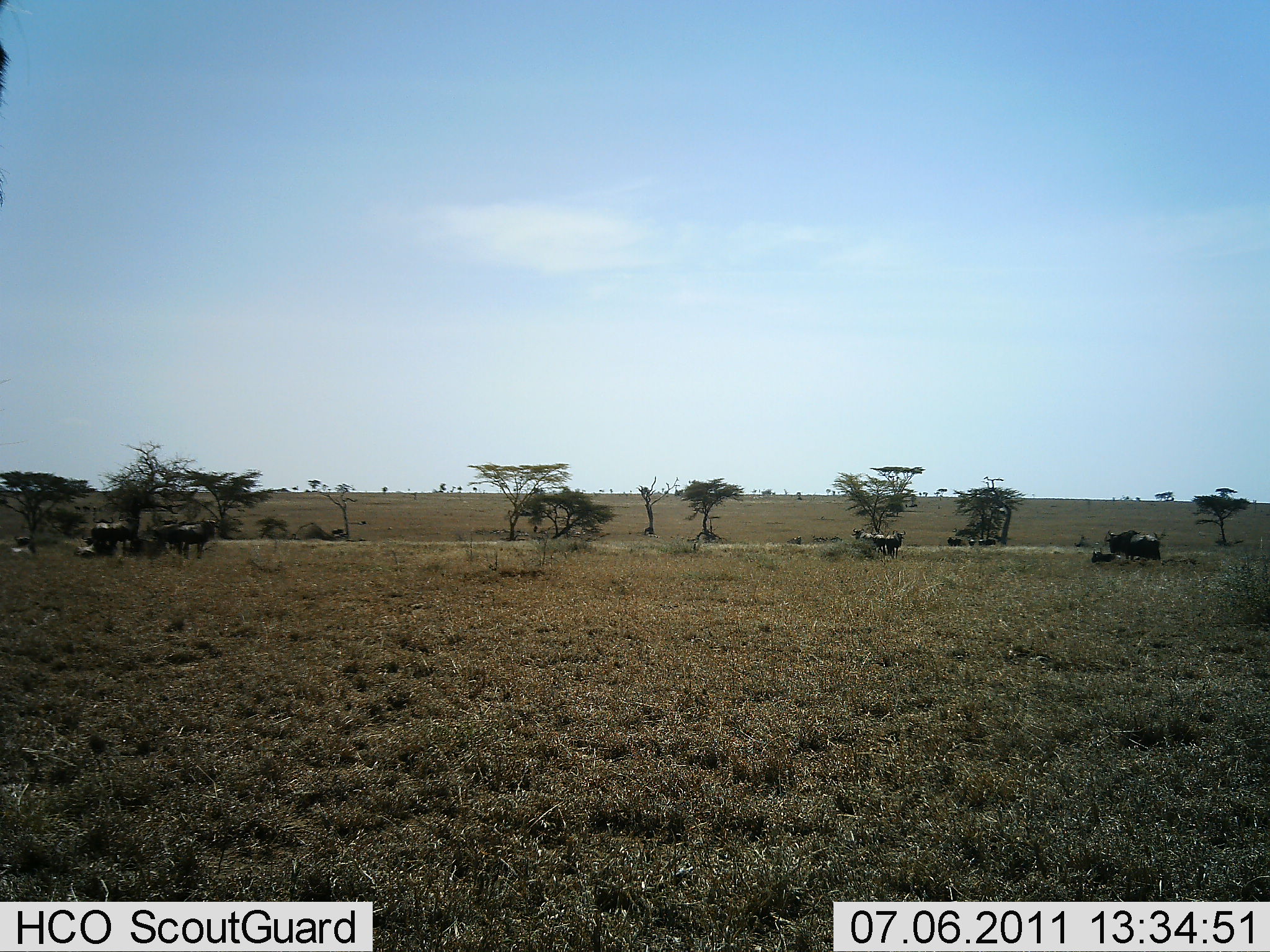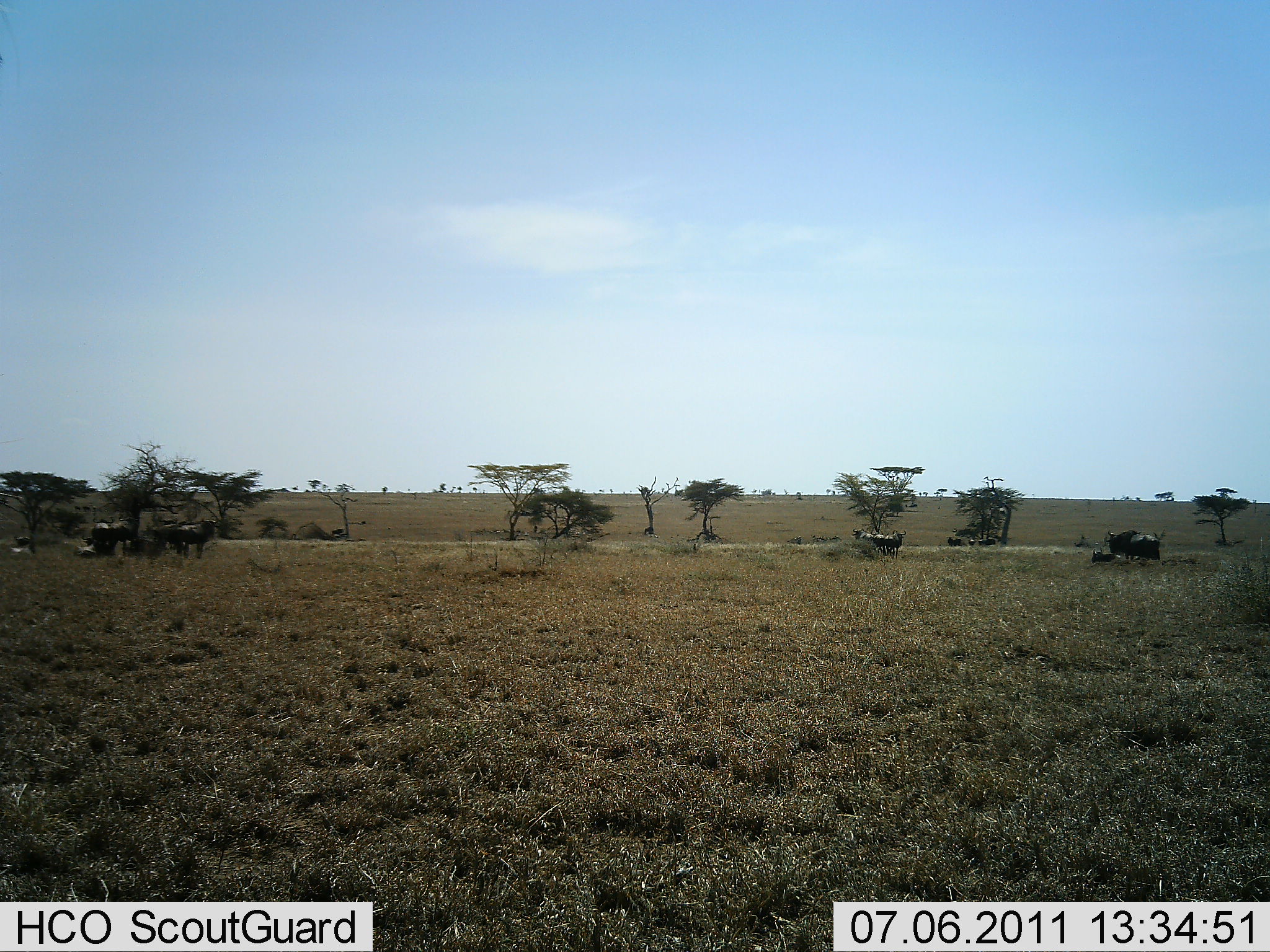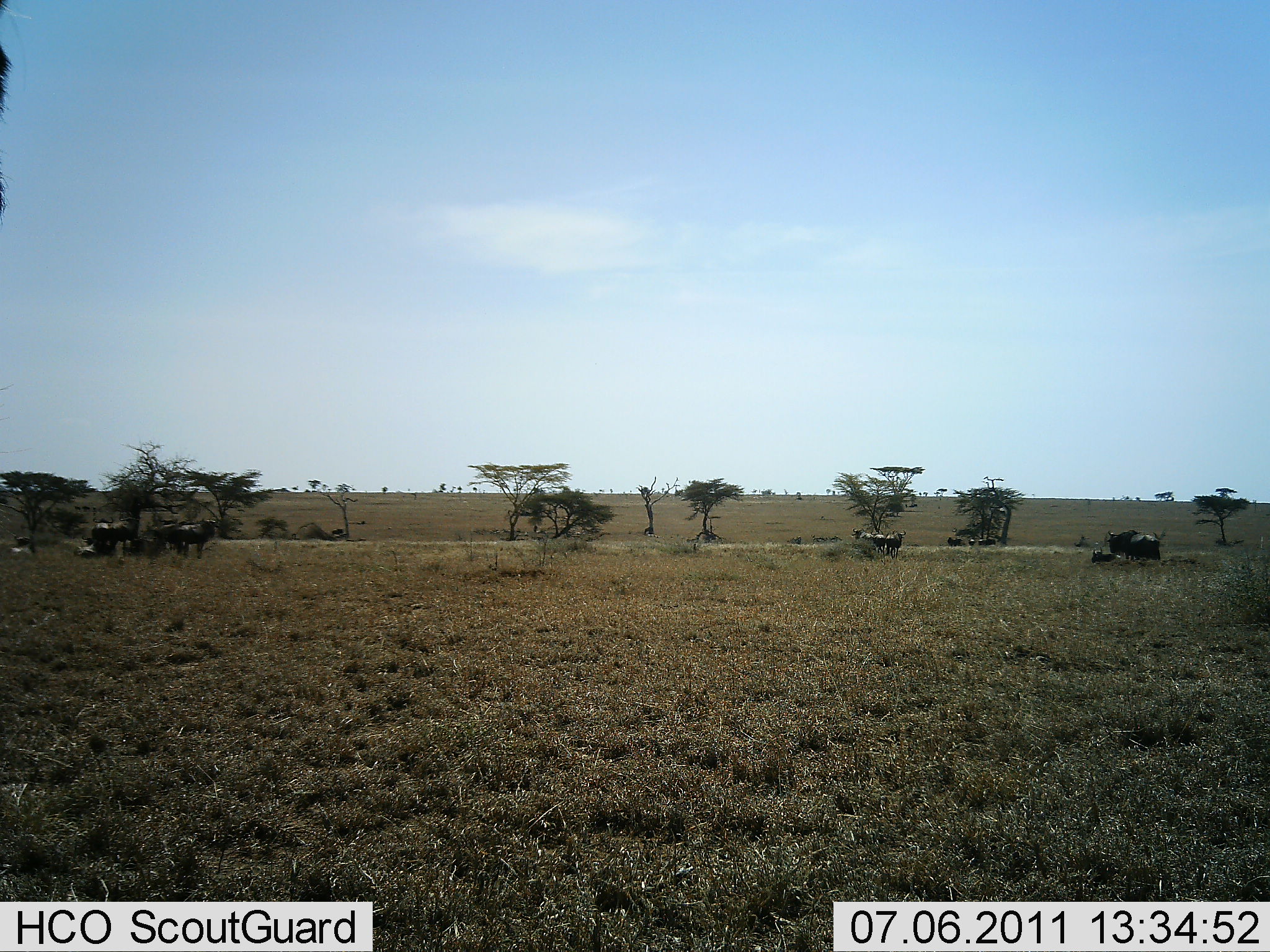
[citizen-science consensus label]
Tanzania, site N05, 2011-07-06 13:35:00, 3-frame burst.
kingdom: Animalia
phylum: Chordata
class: Mammalia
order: Artiodactyla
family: Bovidae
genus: Connochaetes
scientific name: Connochaetes taurinus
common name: blue wildebeest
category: wildebeest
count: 10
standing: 100%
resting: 33%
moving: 0%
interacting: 0%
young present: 0%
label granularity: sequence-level